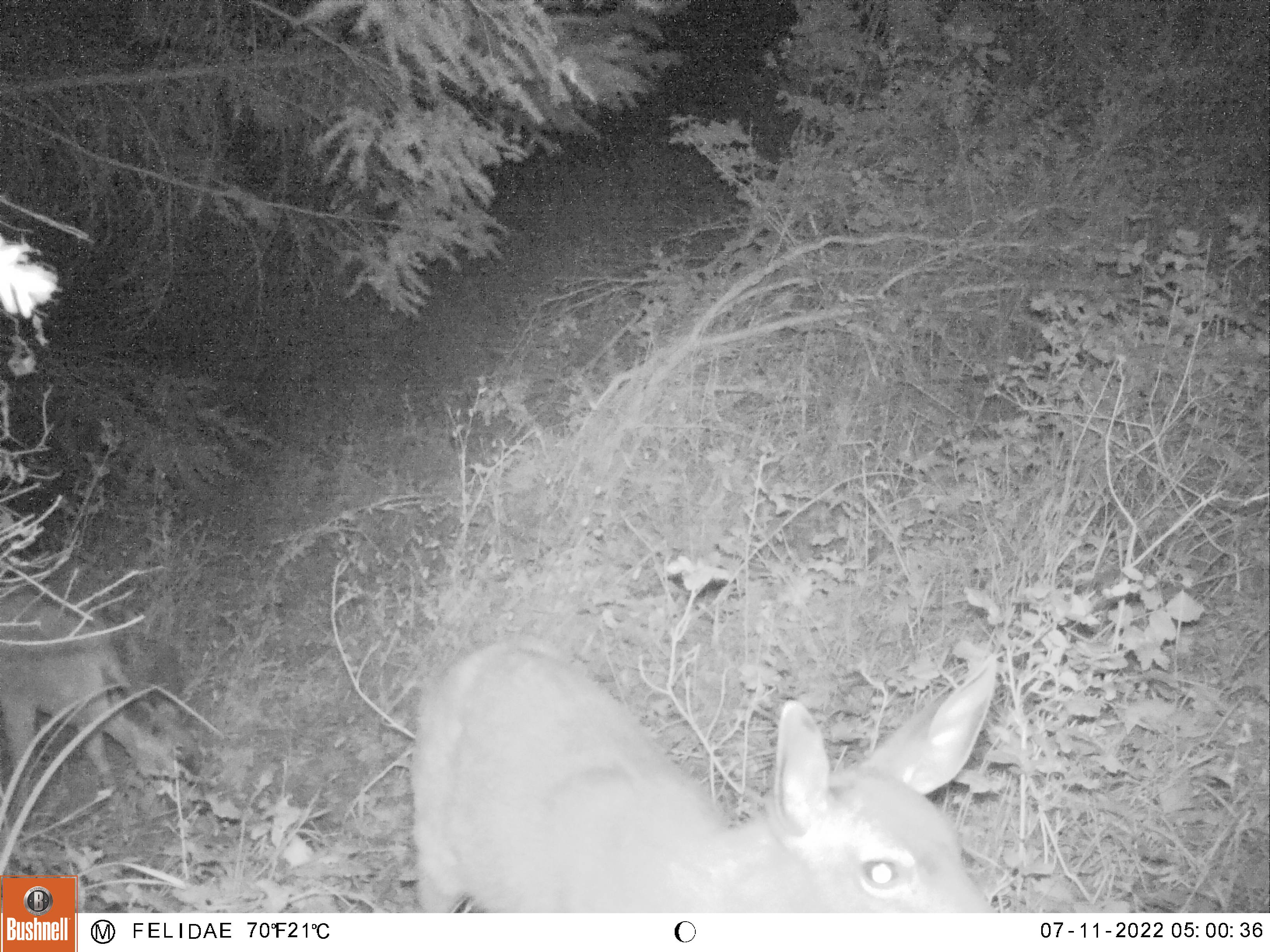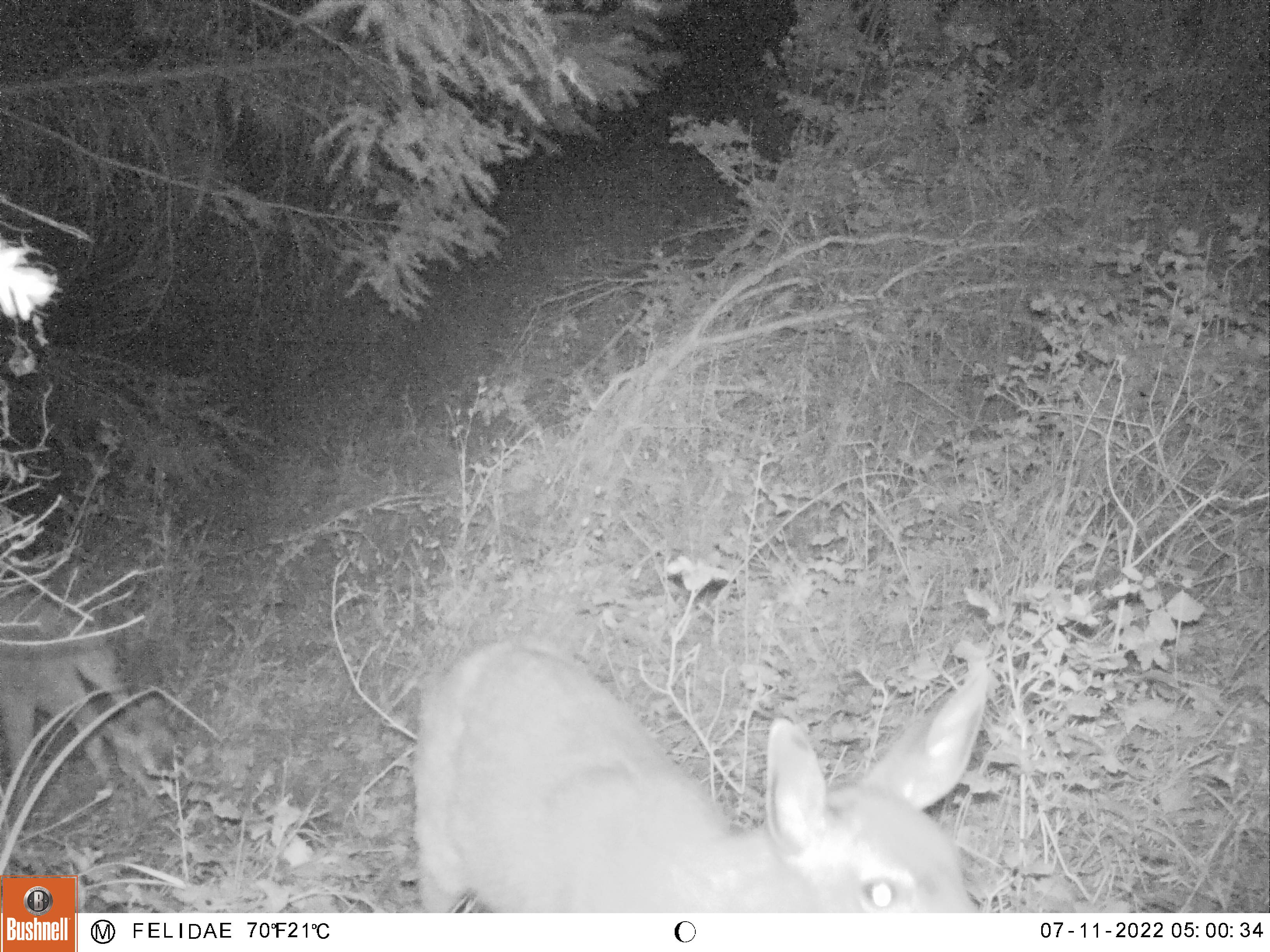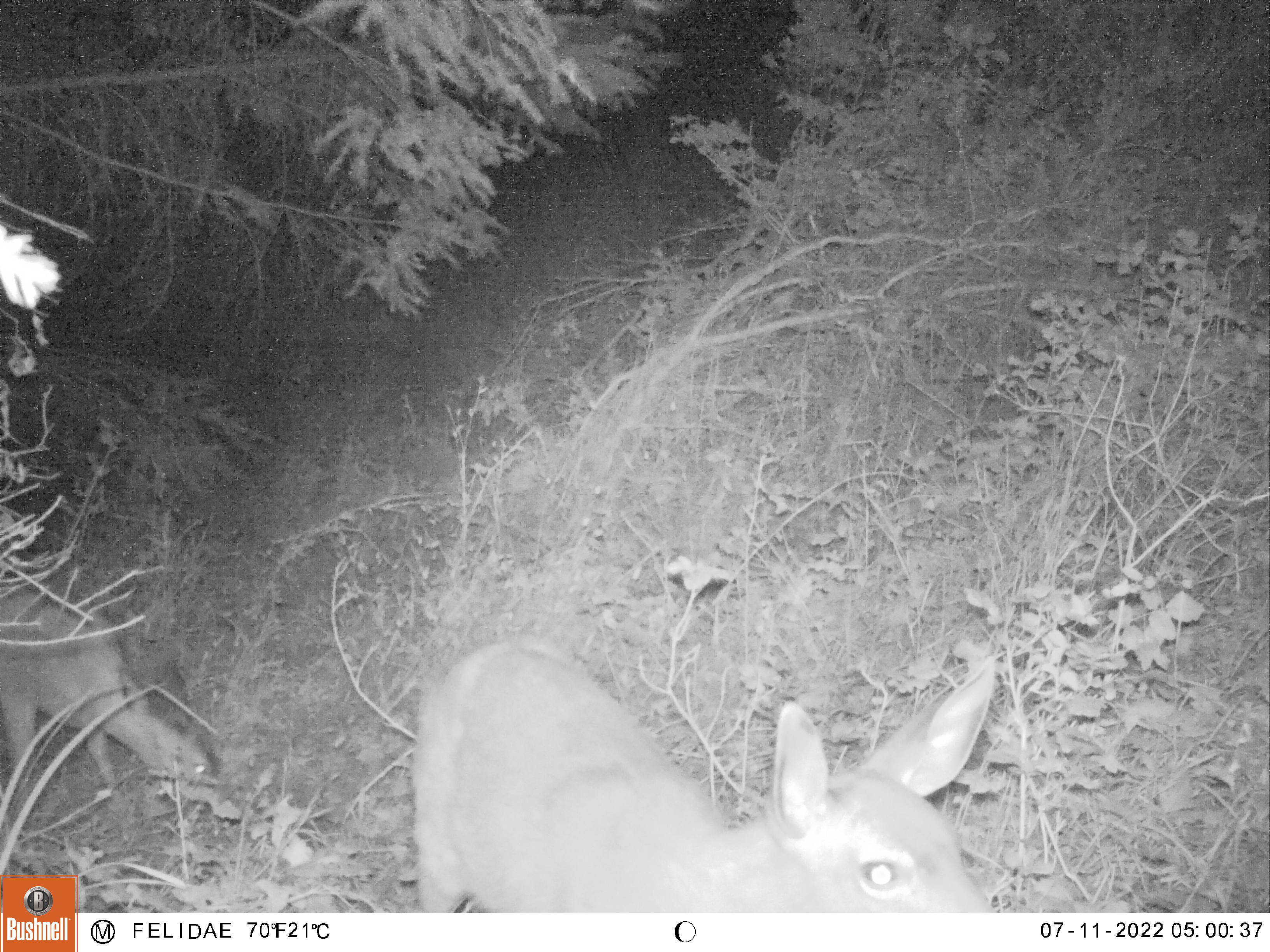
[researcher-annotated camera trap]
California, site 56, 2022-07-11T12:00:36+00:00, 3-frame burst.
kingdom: Animalia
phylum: Chordata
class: Mammalia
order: Artiodactyla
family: Cervidae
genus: Odocoileus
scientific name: Odocoileus hemionus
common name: mule deer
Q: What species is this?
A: Mule deer (Odocoileus hemionus).